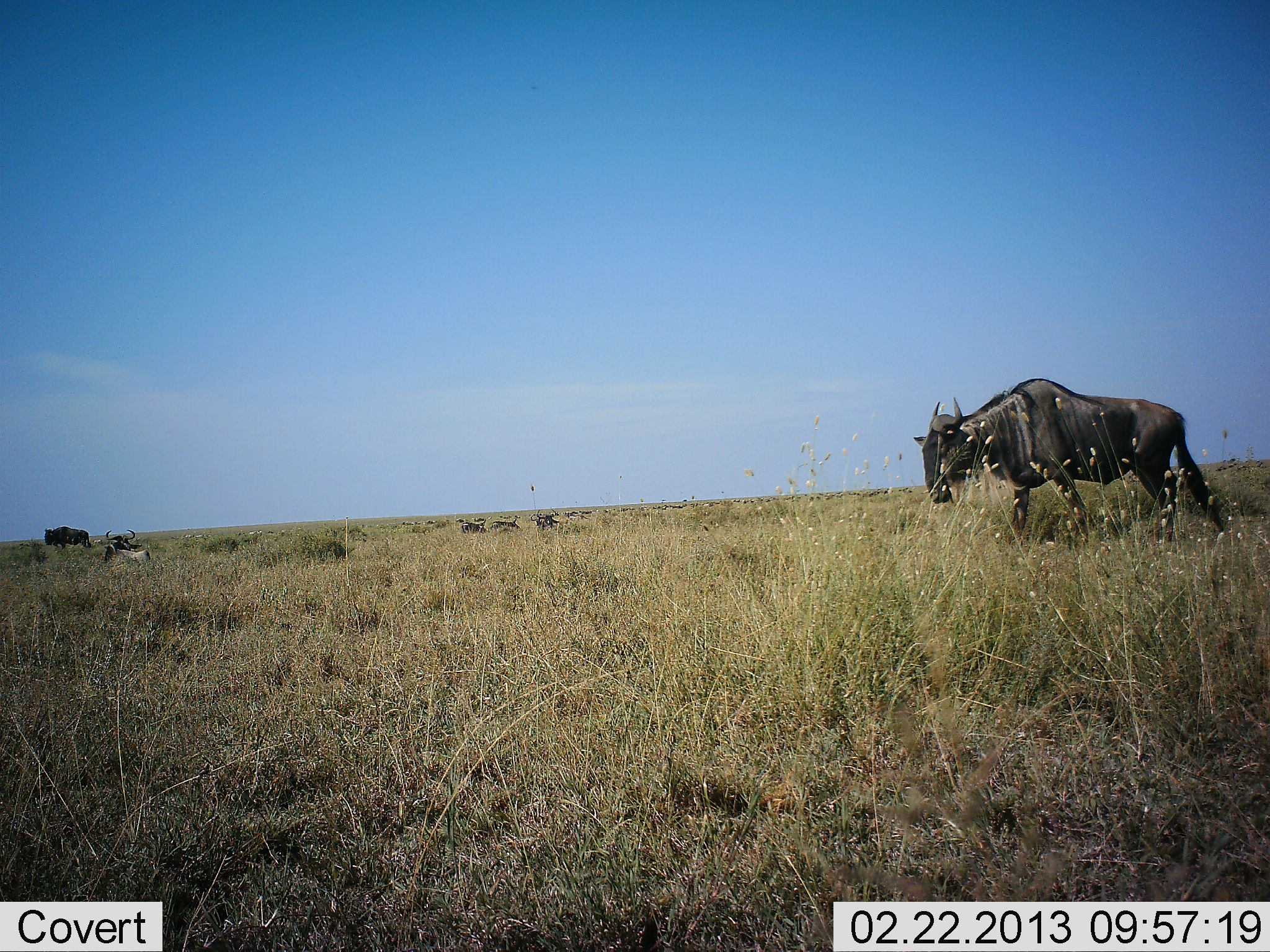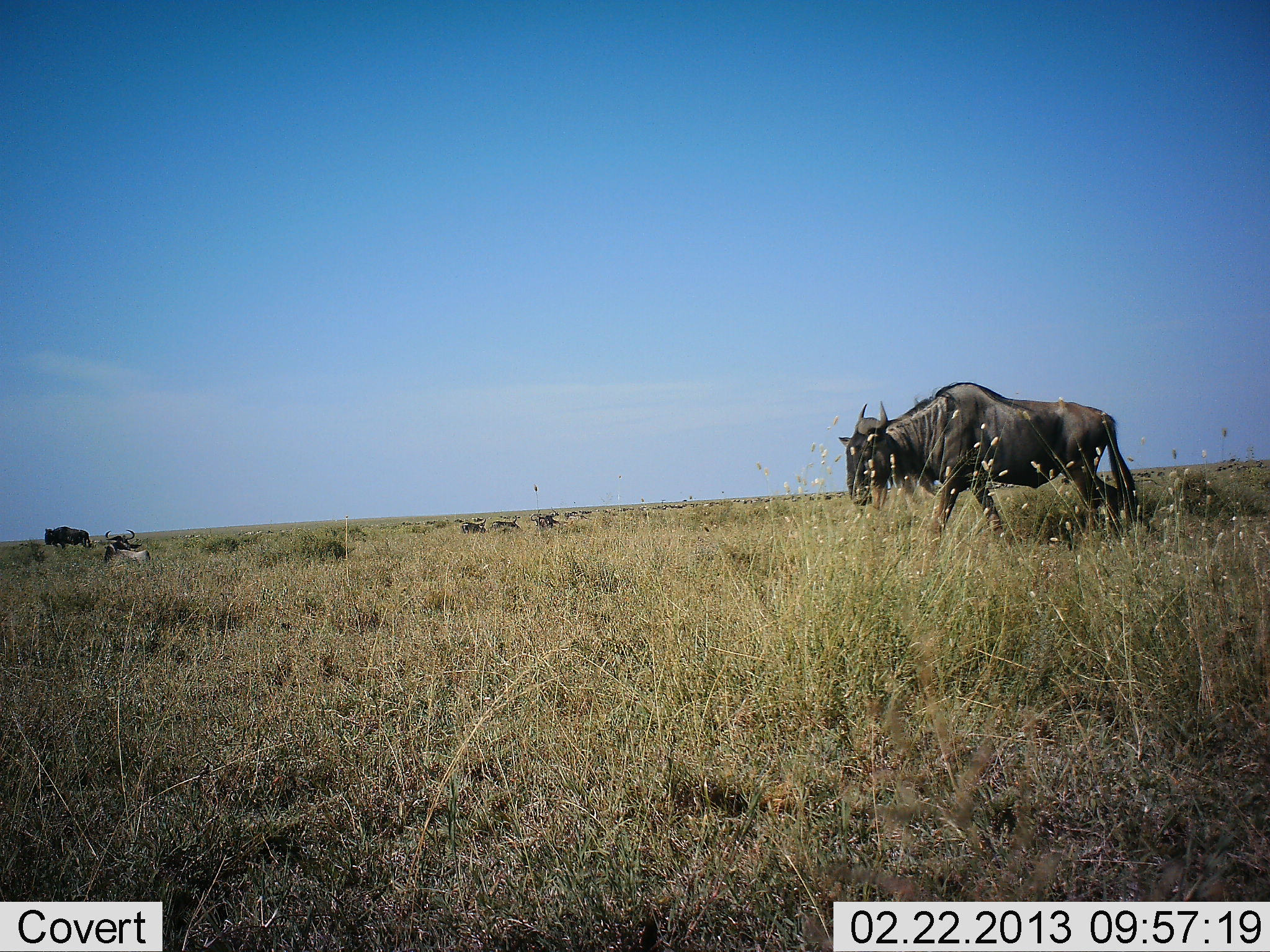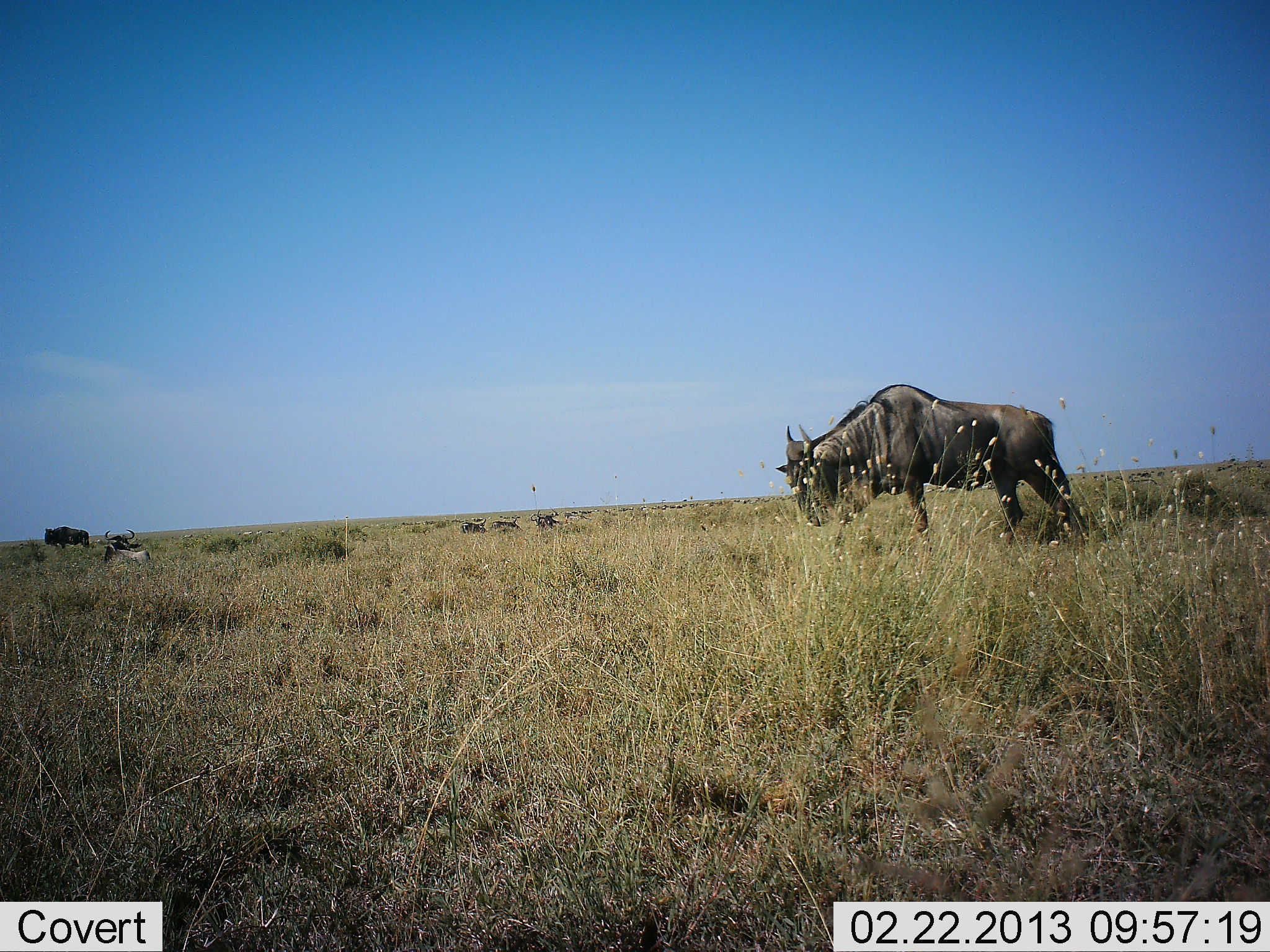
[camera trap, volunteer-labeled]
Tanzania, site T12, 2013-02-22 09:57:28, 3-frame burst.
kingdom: Animalia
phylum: Chordata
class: Mammalia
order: Artiodactyla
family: Bovidae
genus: Connochaetes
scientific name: Connochaetes taurinus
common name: blue wildebeest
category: wildebeest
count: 3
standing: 45%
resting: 65%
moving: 80%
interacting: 0%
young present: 0%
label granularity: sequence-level